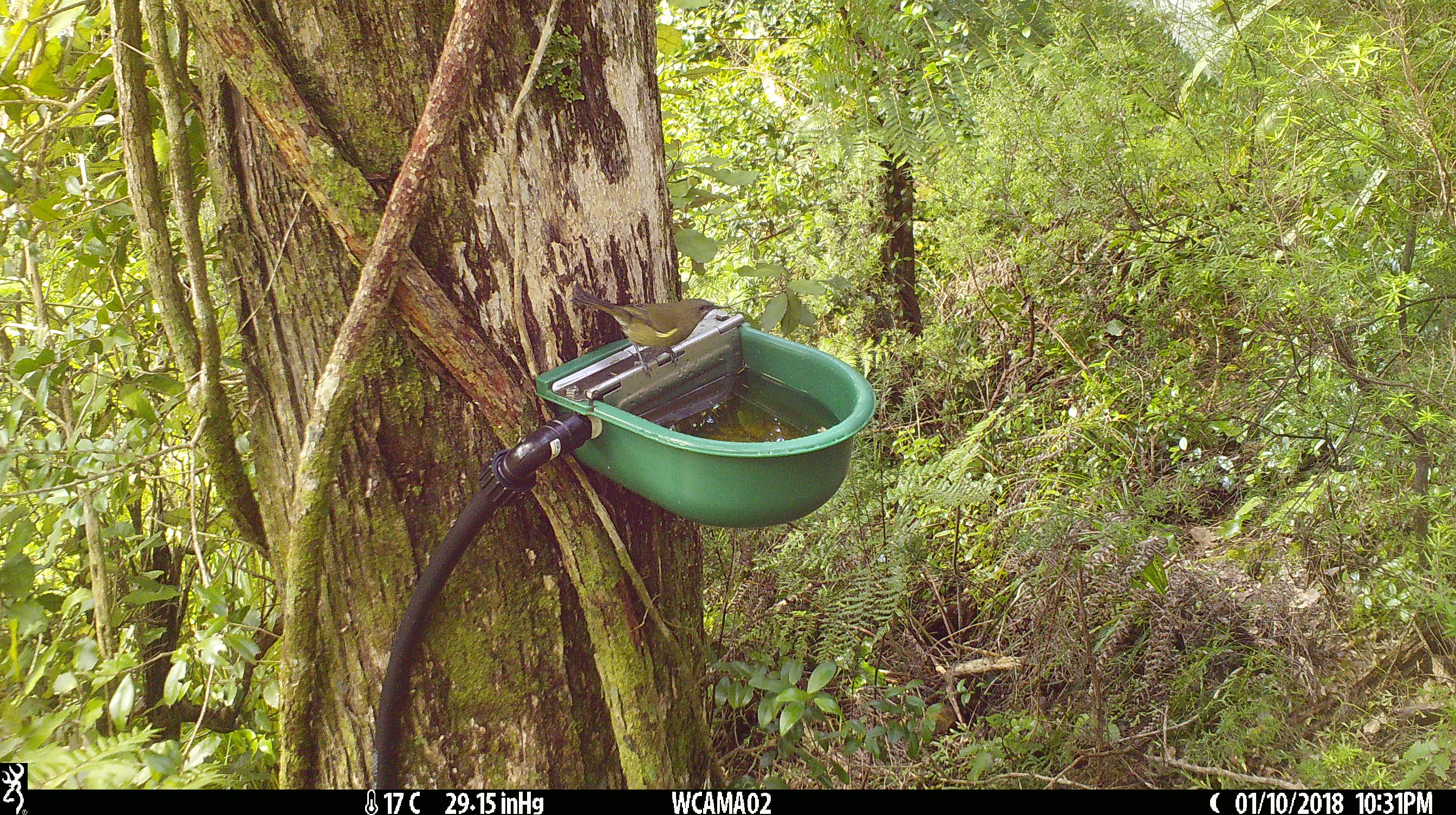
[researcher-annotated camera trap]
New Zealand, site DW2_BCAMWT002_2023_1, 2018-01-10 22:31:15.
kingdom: Animalia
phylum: Chordata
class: Aves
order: Passeriformes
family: Meliphagidae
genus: Anthornis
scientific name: Anthornis melanura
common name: new zealand bellbird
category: bellbird